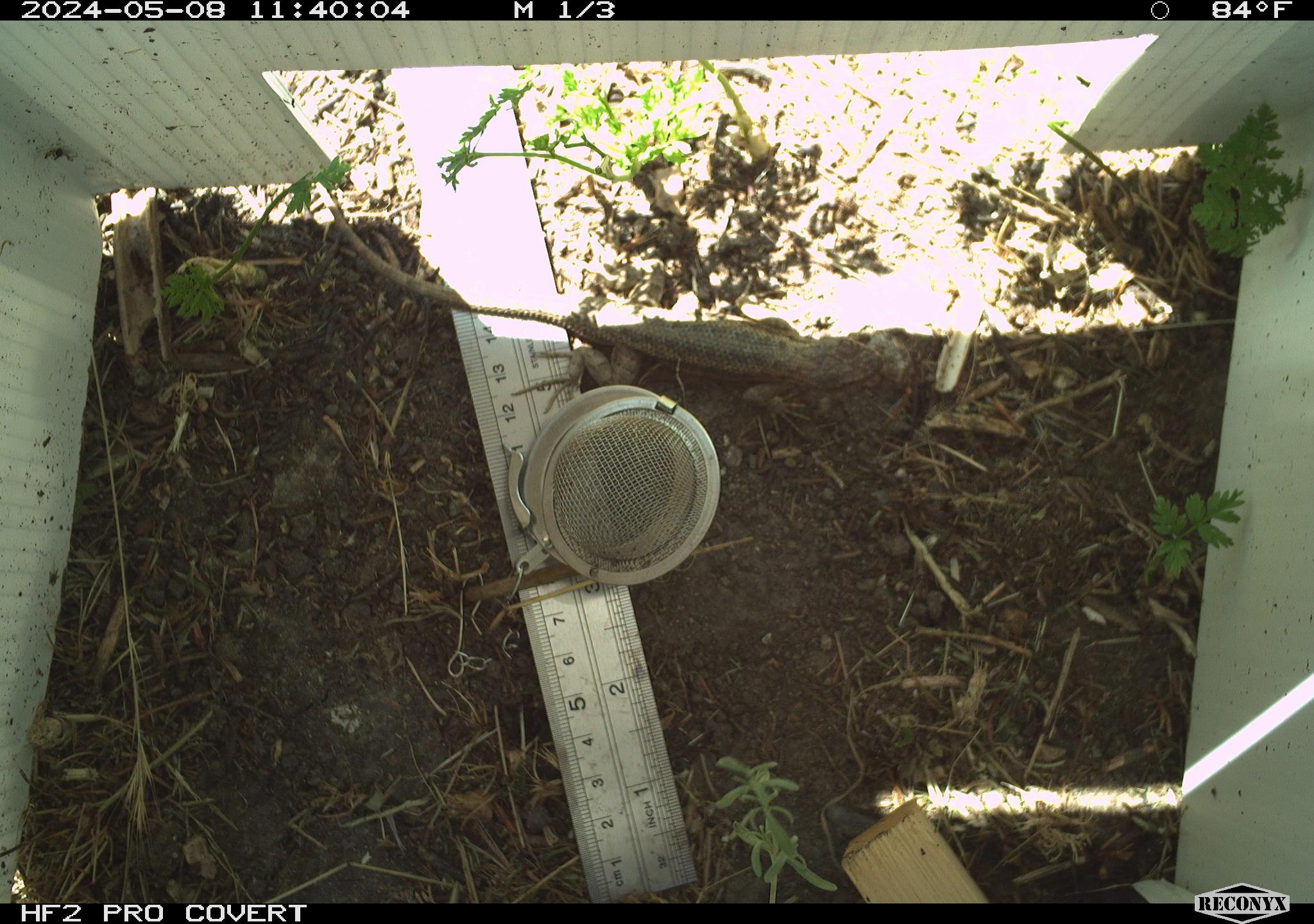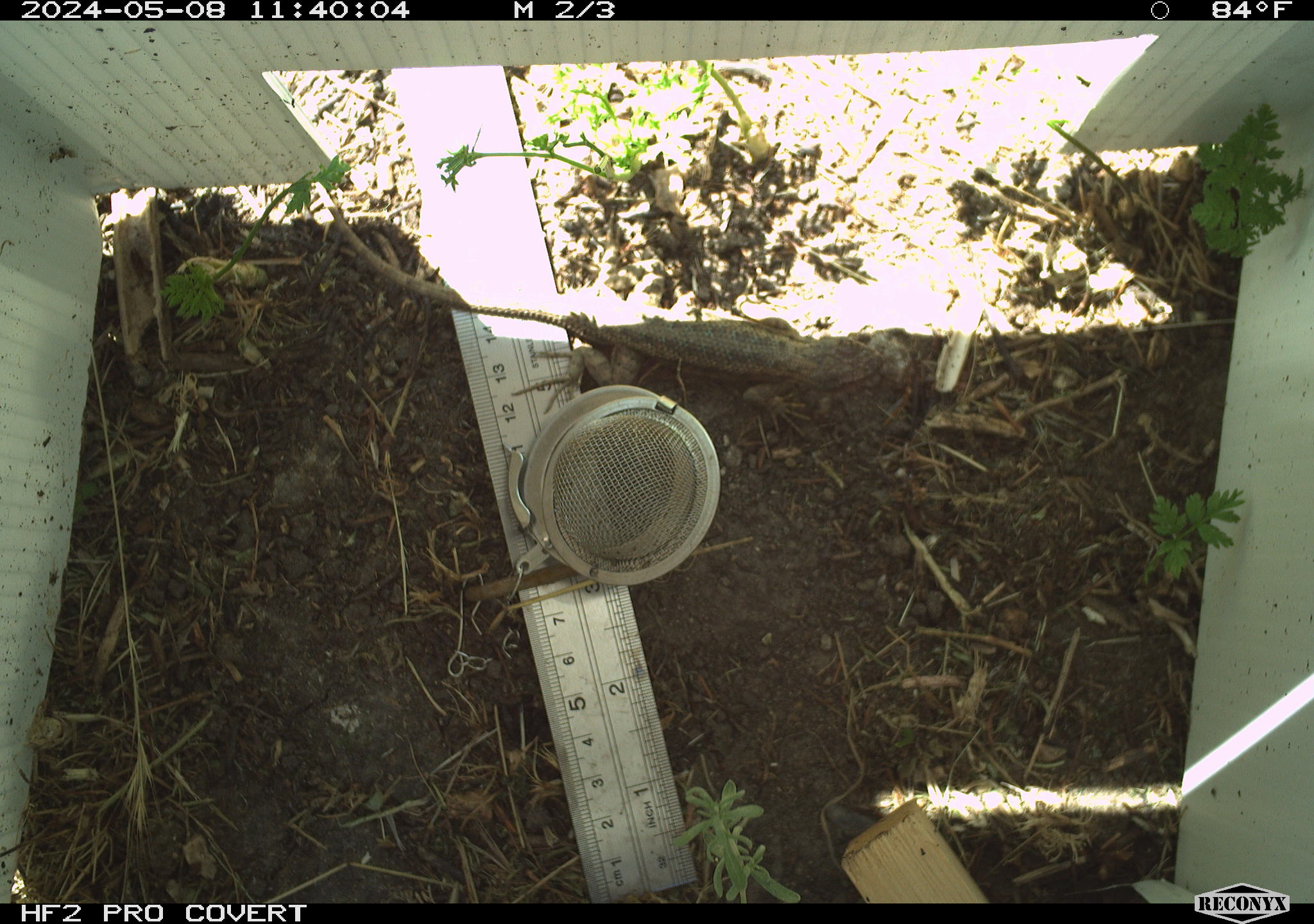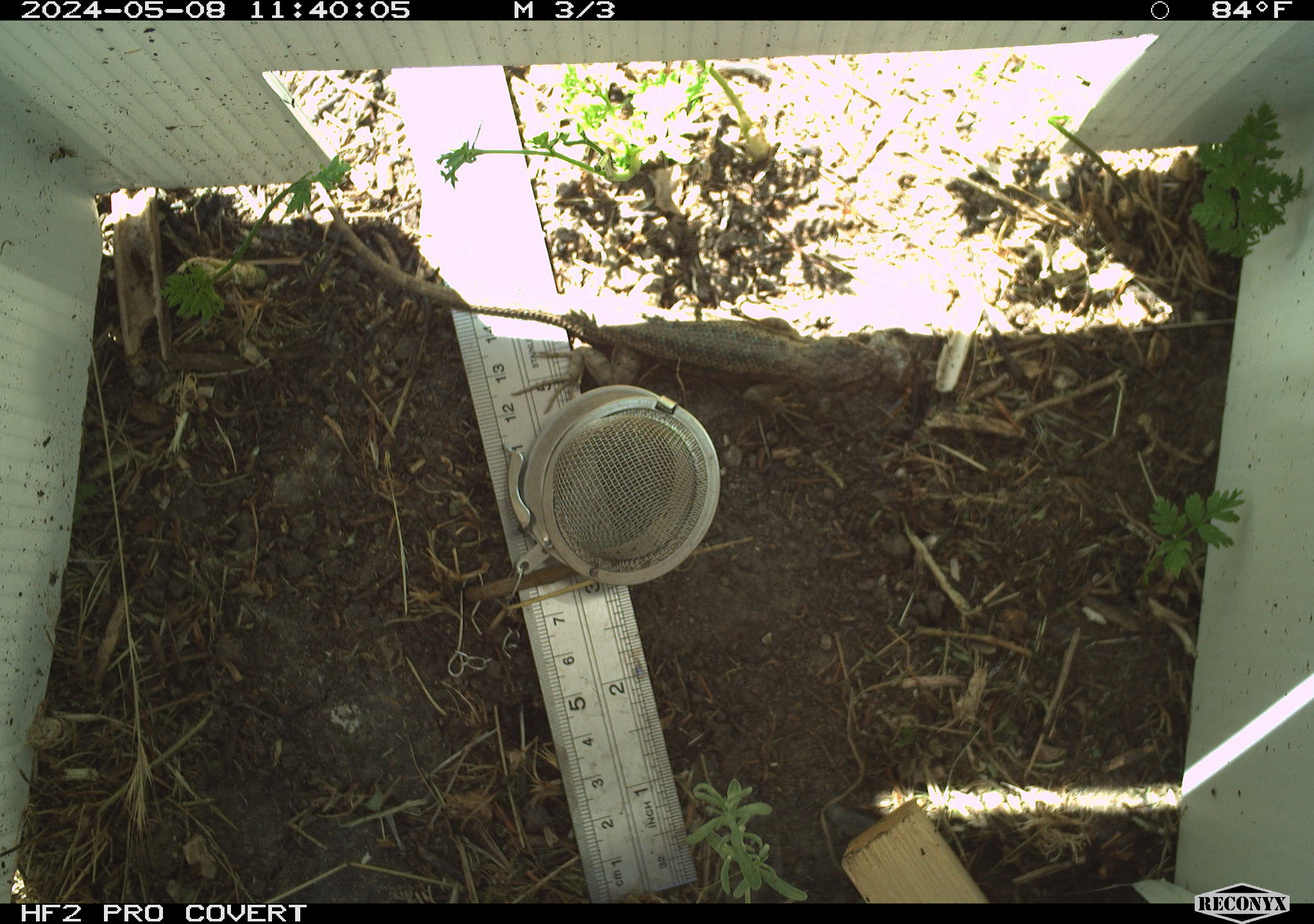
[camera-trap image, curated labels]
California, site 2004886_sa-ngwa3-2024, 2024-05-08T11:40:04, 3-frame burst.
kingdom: Animalia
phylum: Chordata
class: Reptilia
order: Squamata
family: Phrynosomatidae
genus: Sceloporus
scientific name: Sceloporus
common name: spiny lizards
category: sceloporus species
Sceloporus species (spiny lizards) (Sceloporus).